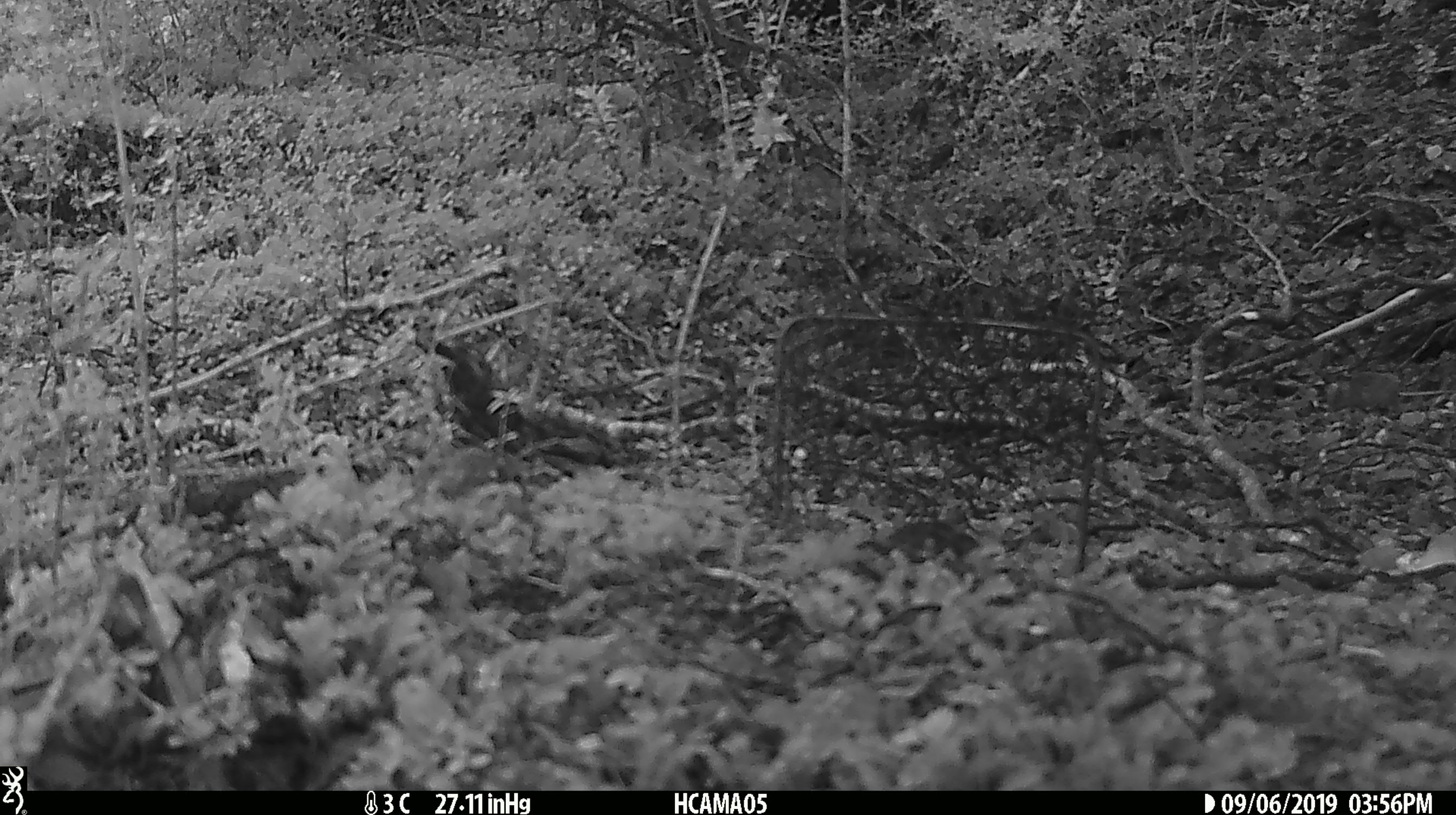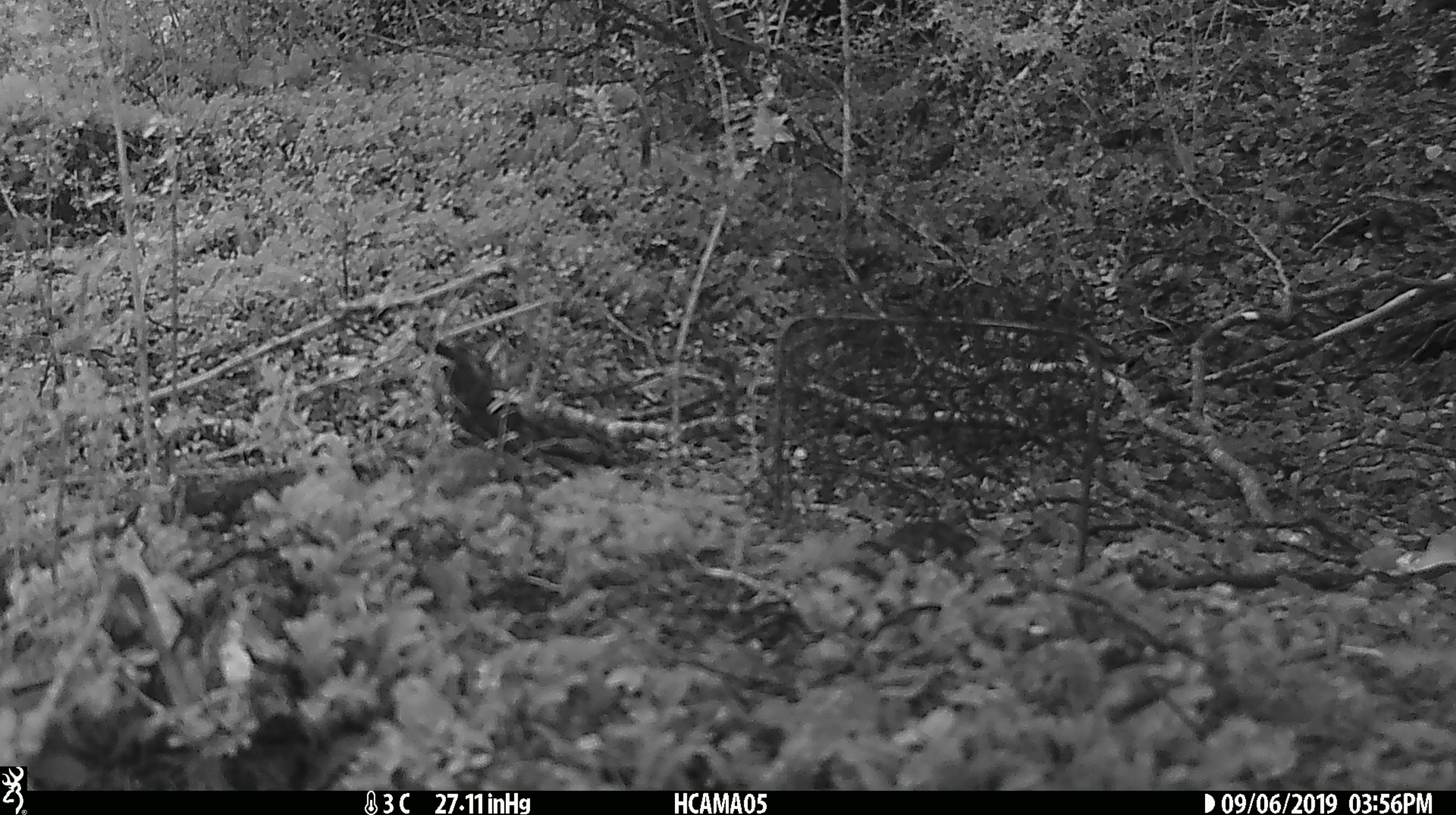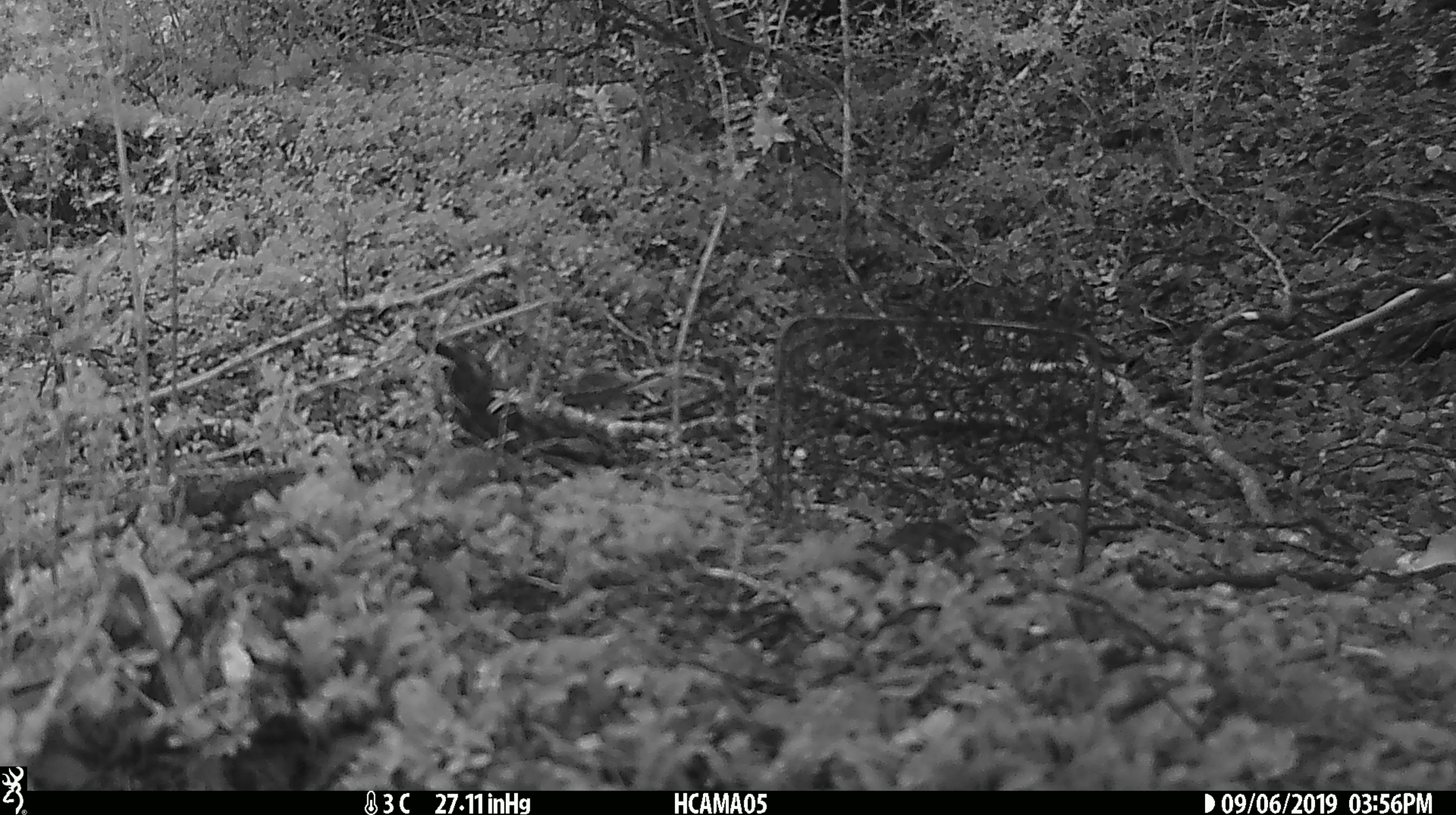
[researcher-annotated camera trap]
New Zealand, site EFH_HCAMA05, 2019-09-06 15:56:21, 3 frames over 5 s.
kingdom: Animalia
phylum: Chordata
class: Mammalia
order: Rodentia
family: Muridae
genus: Mus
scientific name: Mus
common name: mouse